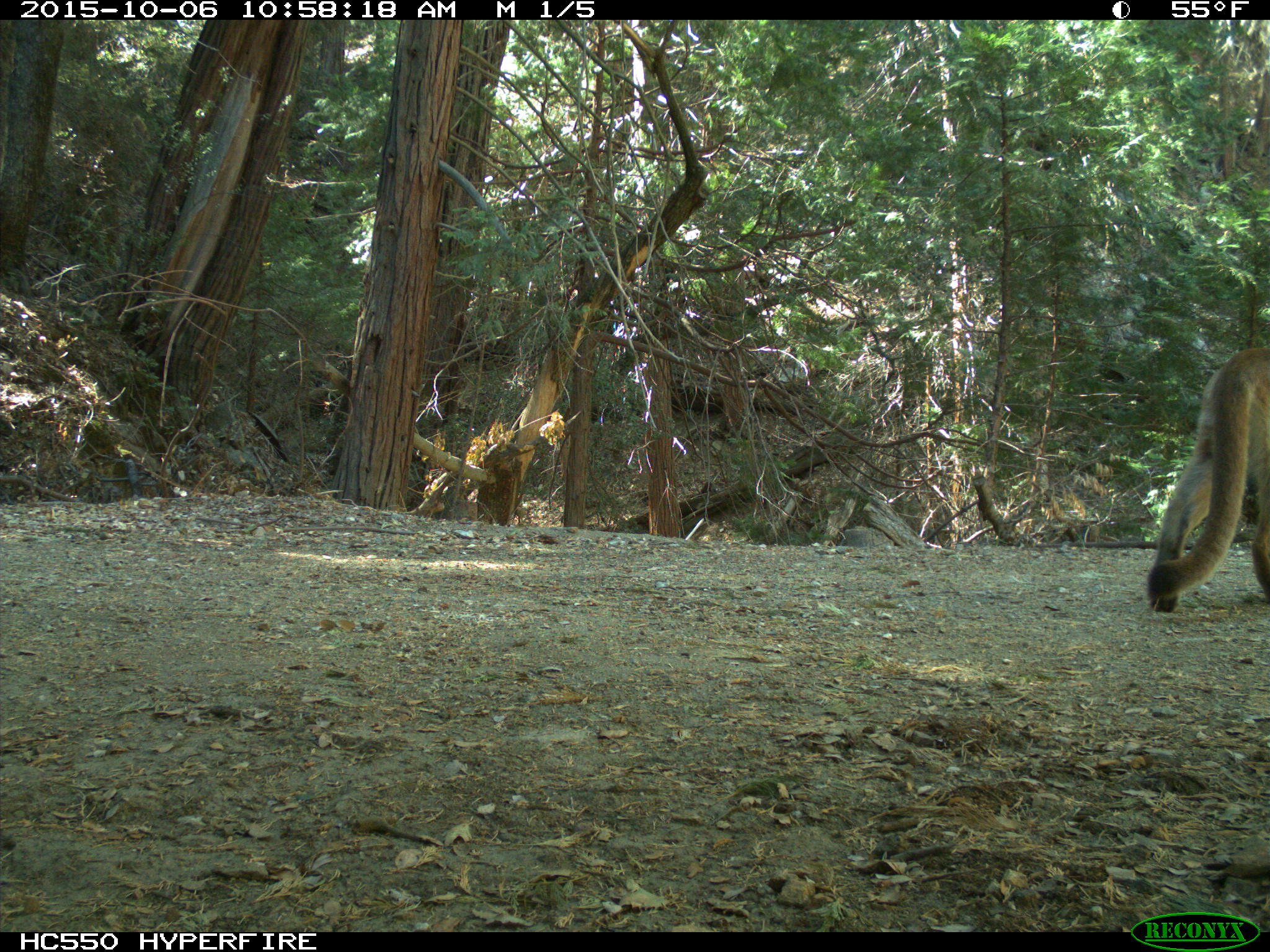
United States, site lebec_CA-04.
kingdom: Animalia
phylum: Chordata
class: Mammalia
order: Carnivora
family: Felidae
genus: Puma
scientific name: Puma concolor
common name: mountain lion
Puma concolor (mountain lion).